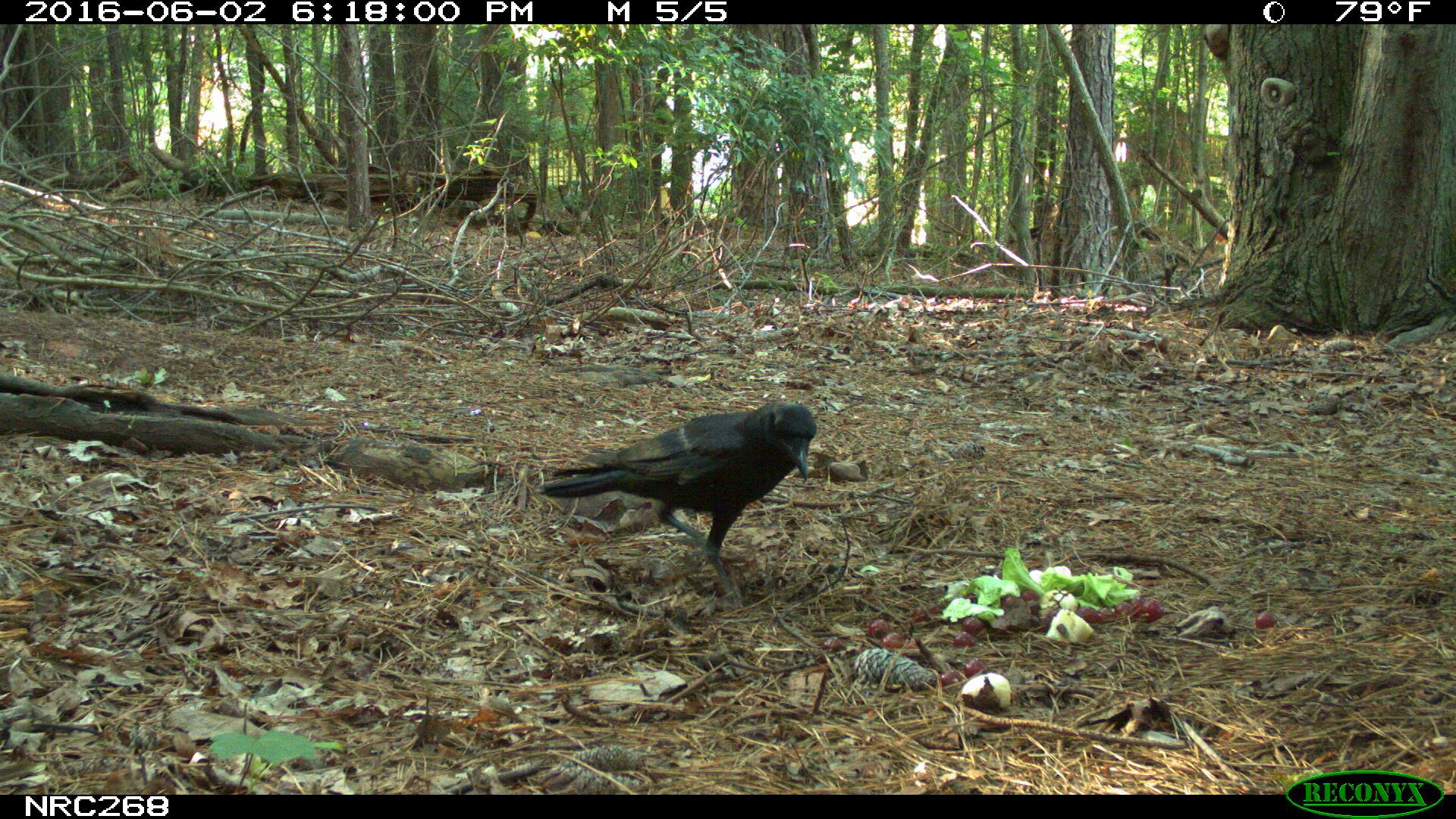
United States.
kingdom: Animalia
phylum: Chordata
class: Aves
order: Passeriformes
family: Corvidae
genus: Corvus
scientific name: Corvus brachyrhynchos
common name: american crow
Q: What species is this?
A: American Crow (Corvus brachyrhynchos).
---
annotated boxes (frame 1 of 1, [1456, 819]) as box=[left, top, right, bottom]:
American Crow: box=[533, 391, 827, 588]